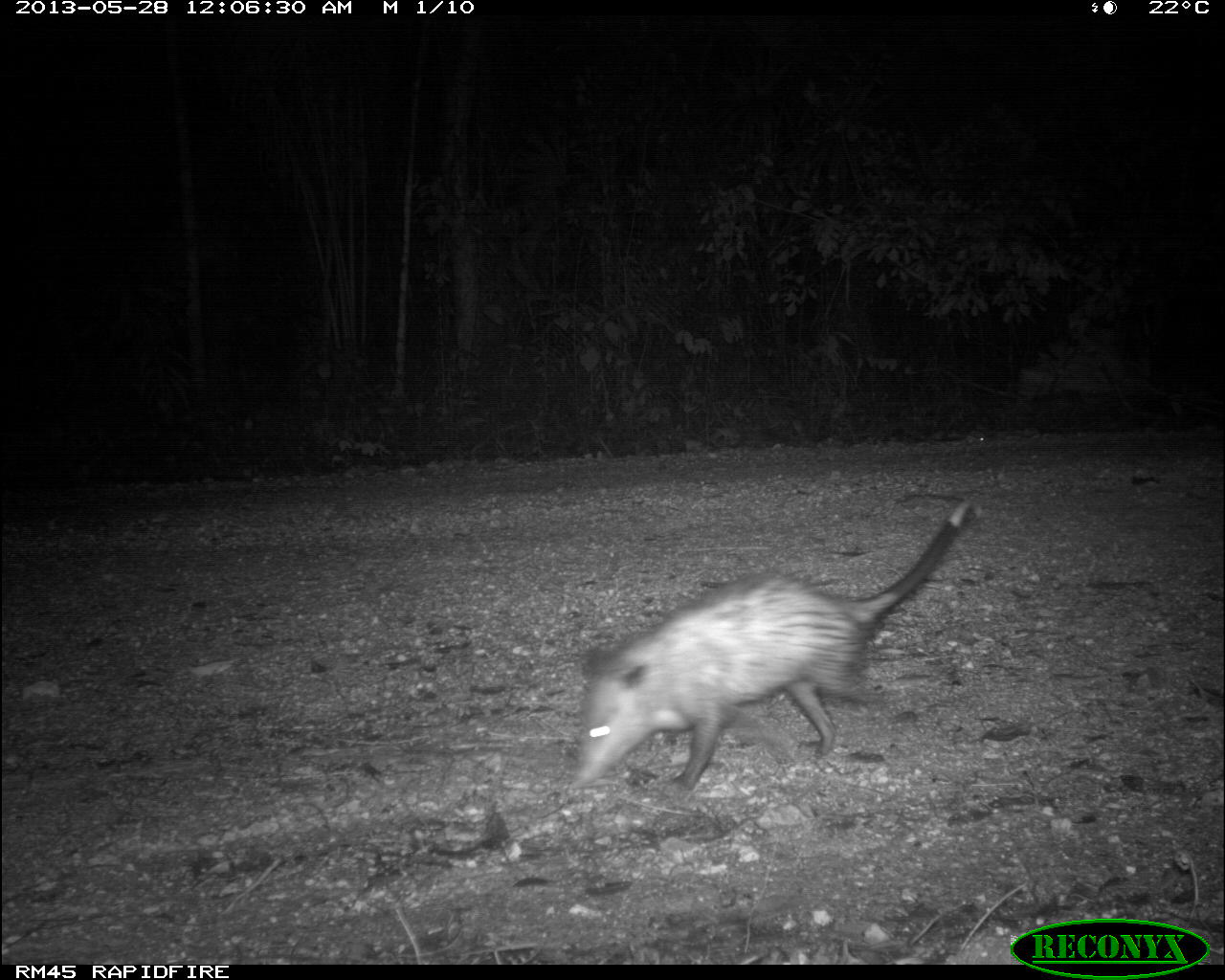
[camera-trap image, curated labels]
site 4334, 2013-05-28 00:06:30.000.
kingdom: Animalia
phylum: Chordata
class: Mammalia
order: Didelphimorphia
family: Didelphidae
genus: Didelphis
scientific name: Didelphis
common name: american opossums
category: didelphis sp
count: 1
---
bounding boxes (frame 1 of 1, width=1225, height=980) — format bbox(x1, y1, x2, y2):
didelphis sp: bbox(573, 500, 979, 798)